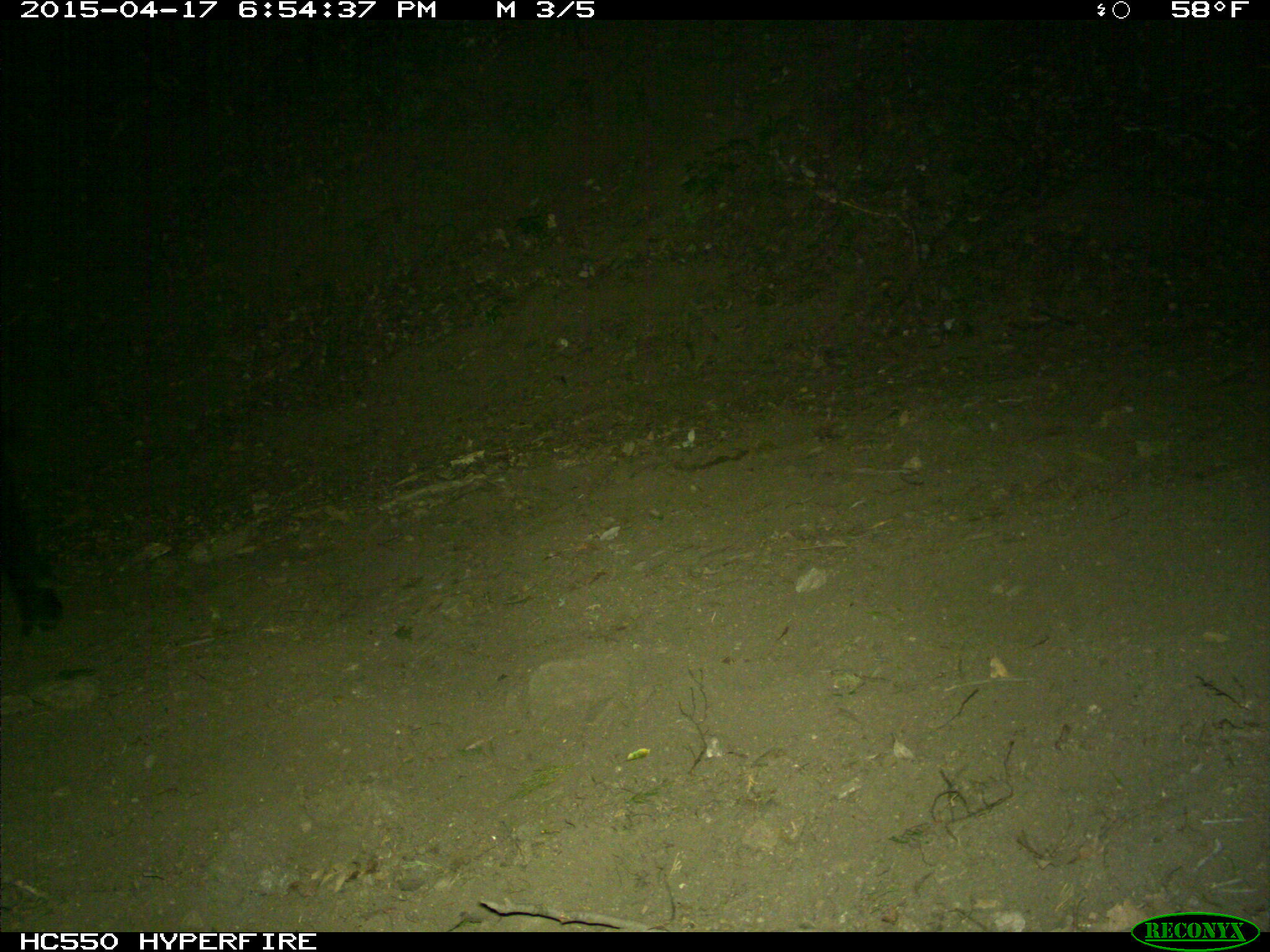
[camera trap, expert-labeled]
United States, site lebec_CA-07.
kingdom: Animalia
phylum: Chordata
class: Mammalia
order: Artiodactyla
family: Bovidae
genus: Bos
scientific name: Bos taurus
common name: domestic cow